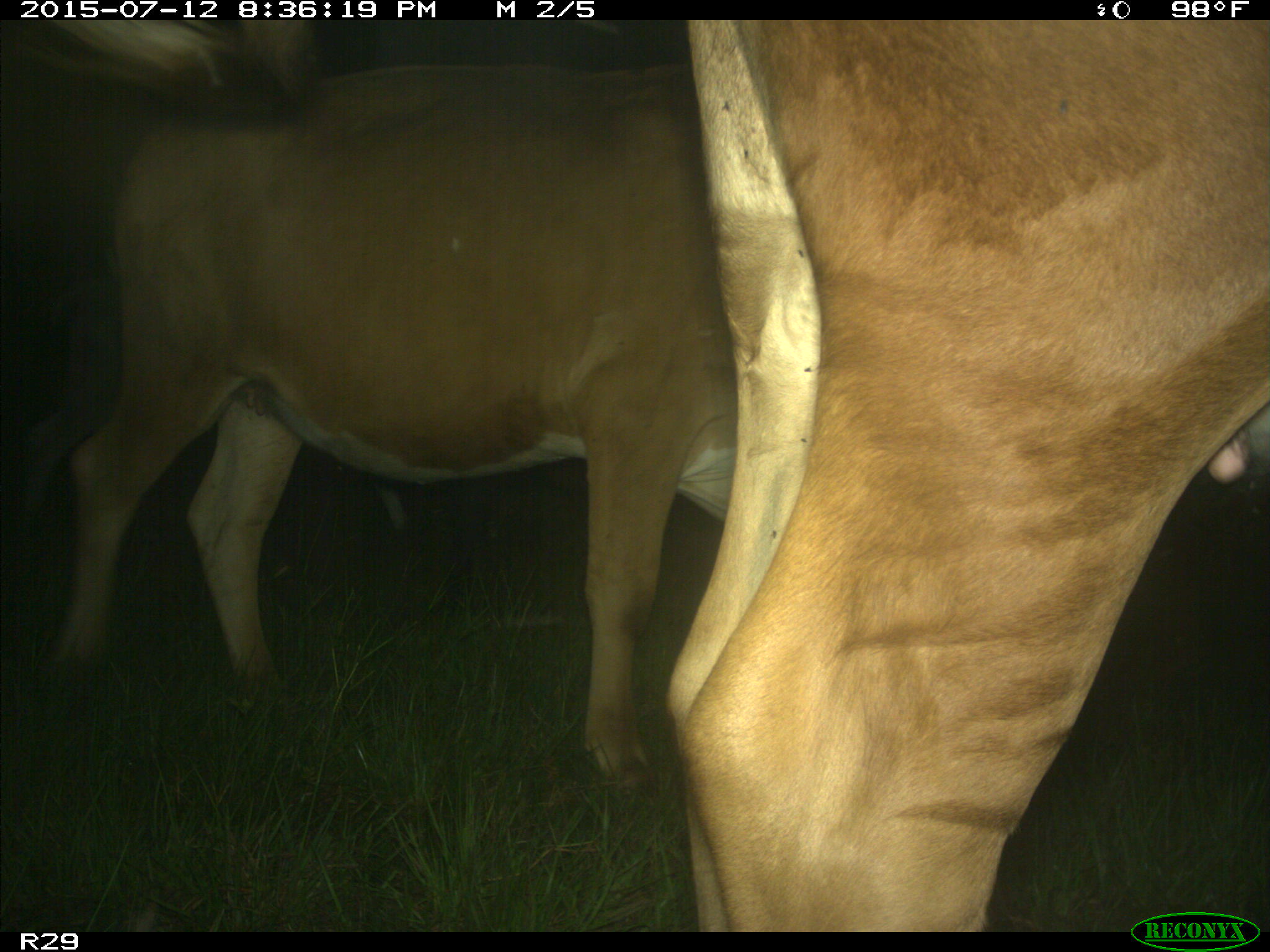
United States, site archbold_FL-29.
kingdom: Animalia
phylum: Chordata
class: Mammalia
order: Artiodactyla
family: Bovidae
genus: Bos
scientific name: Bos taurus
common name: domestic cow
Bos taurus (domestic cow).